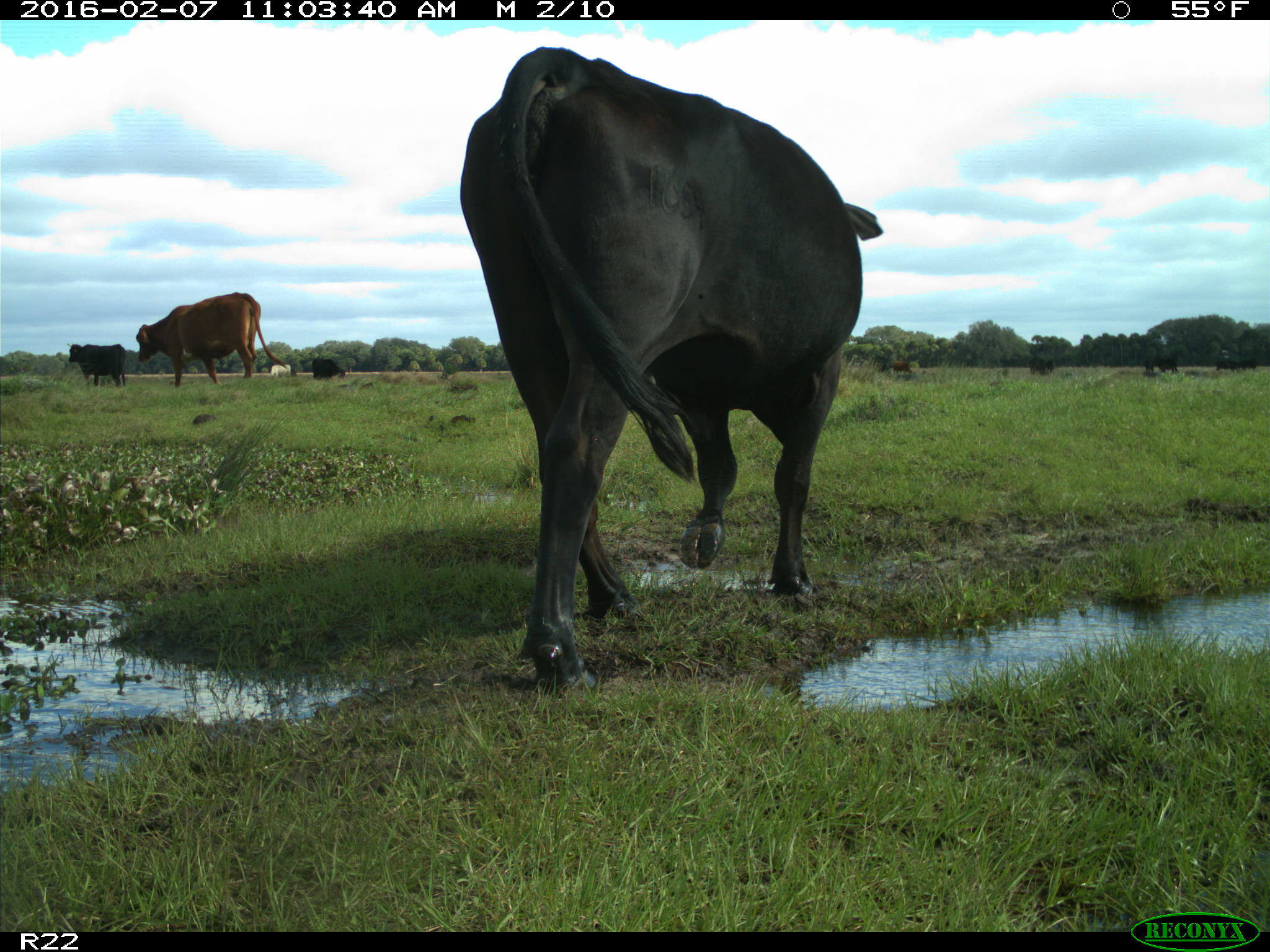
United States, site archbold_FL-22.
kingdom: Animalia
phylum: Chordata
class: Mammalia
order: Artiodactyla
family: Bovidae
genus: Bos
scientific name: Bos taurus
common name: domestic cow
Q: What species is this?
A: Bos taurus (domestic cow).